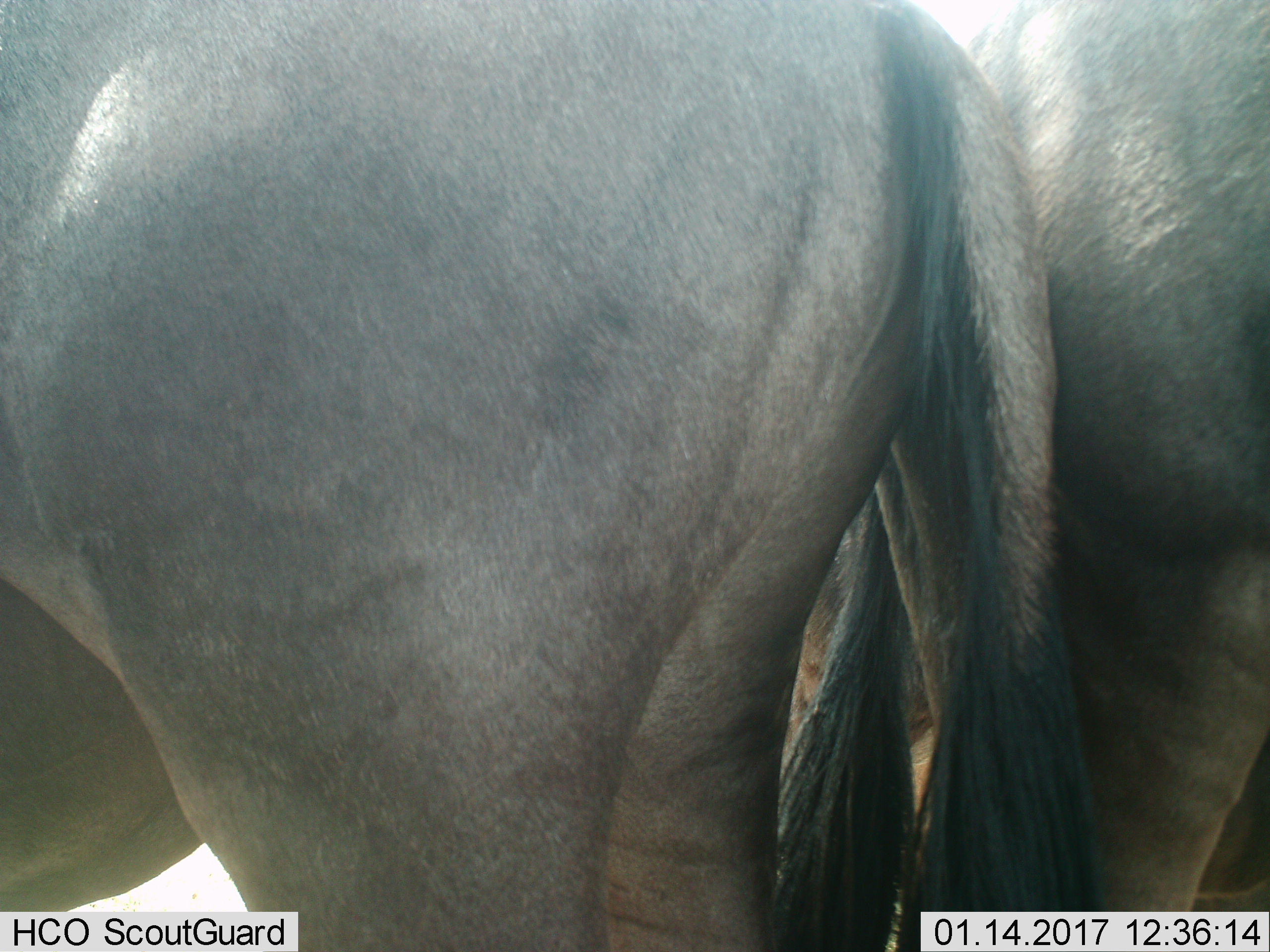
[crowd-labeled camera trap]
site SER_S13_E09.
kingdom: Animalia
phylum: Chordata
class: Mammalia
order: Artiodactyla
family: Bovidae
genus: Connochaetes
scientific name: Connochaetes taurinus taurinus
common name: blue wildebeest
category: wildebeestblue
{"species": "wildebeestblue (blue wildebeest) (Connochaetes taurinus taurinus)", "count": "2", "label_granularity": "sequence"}